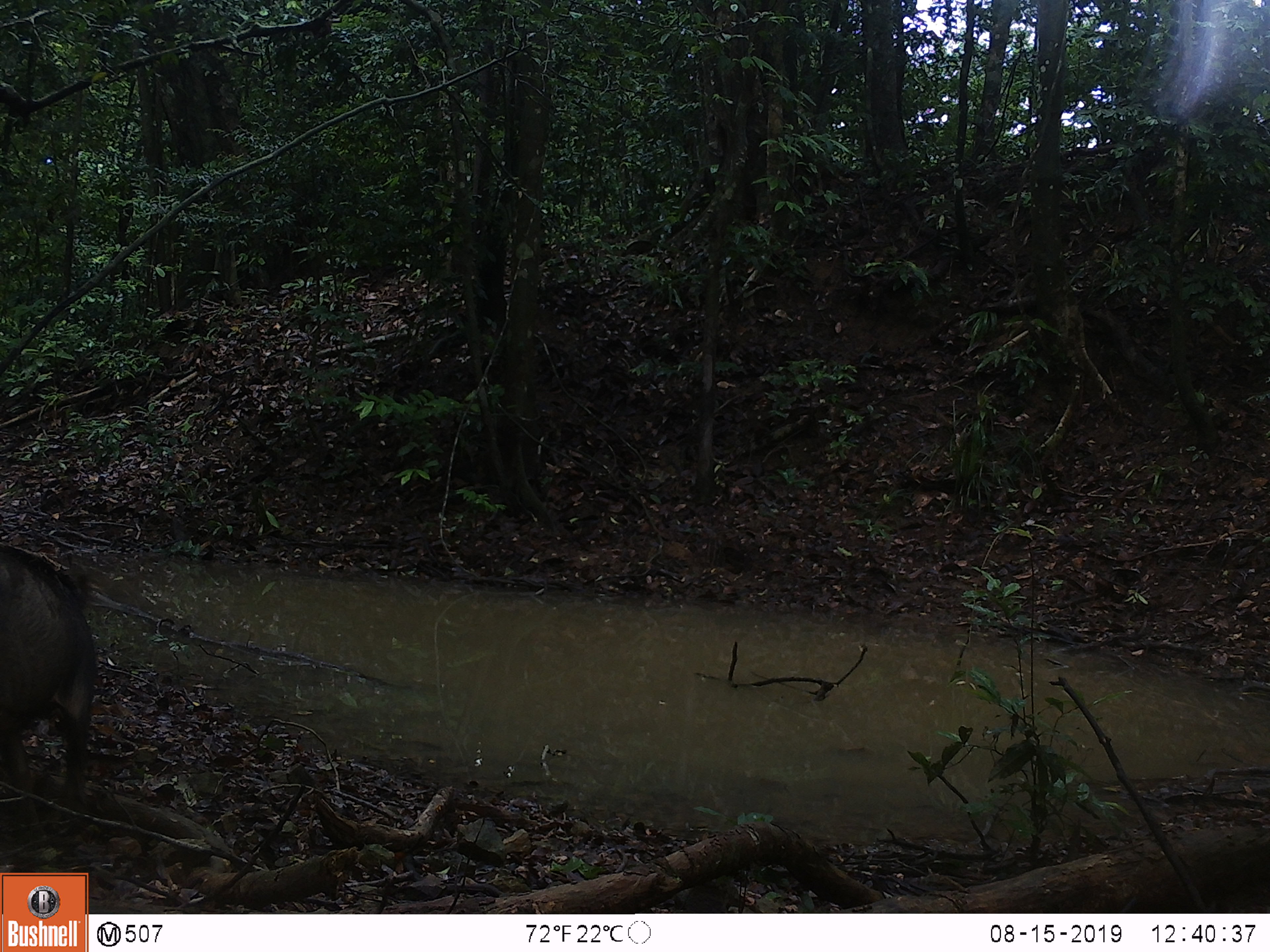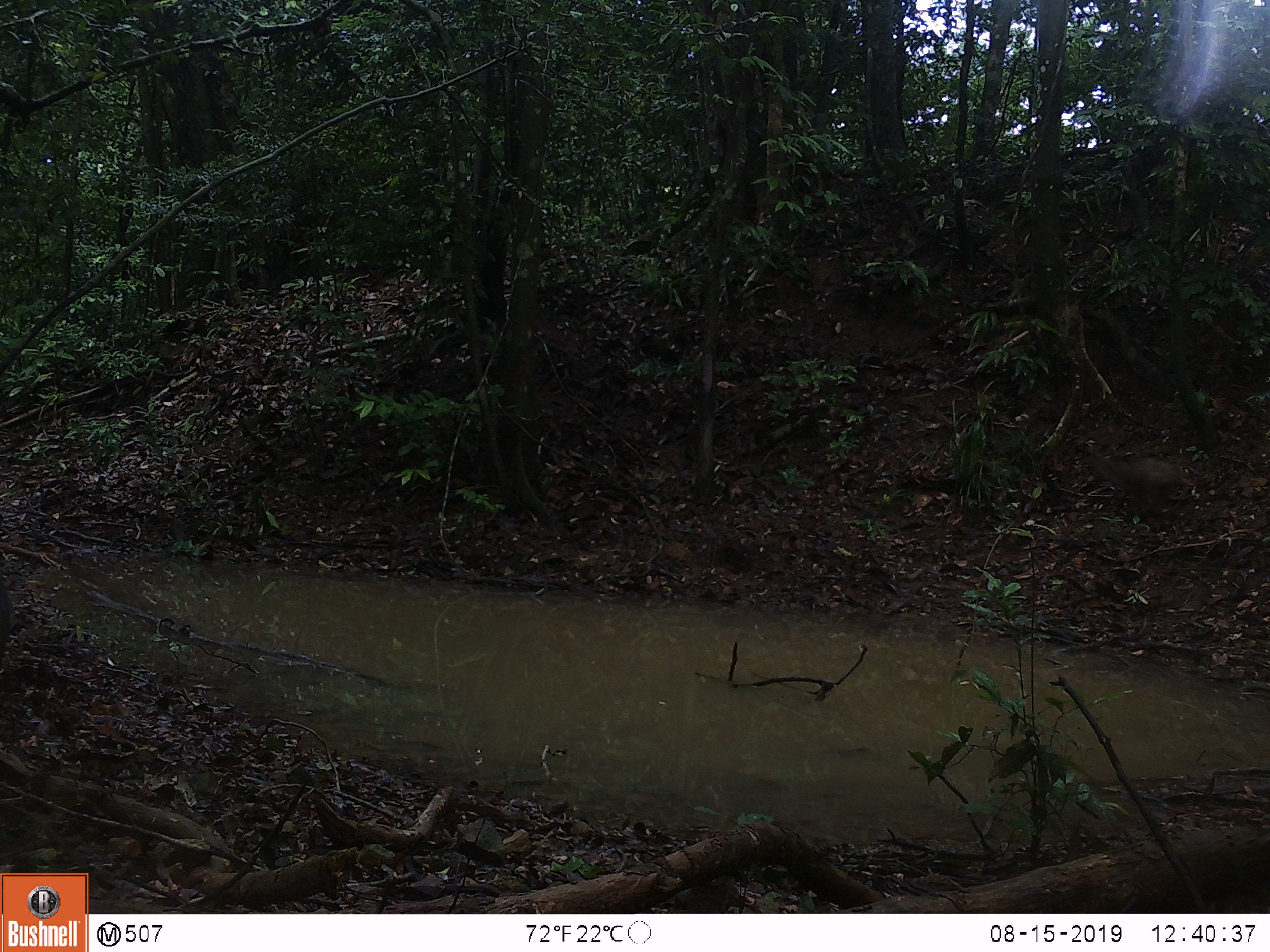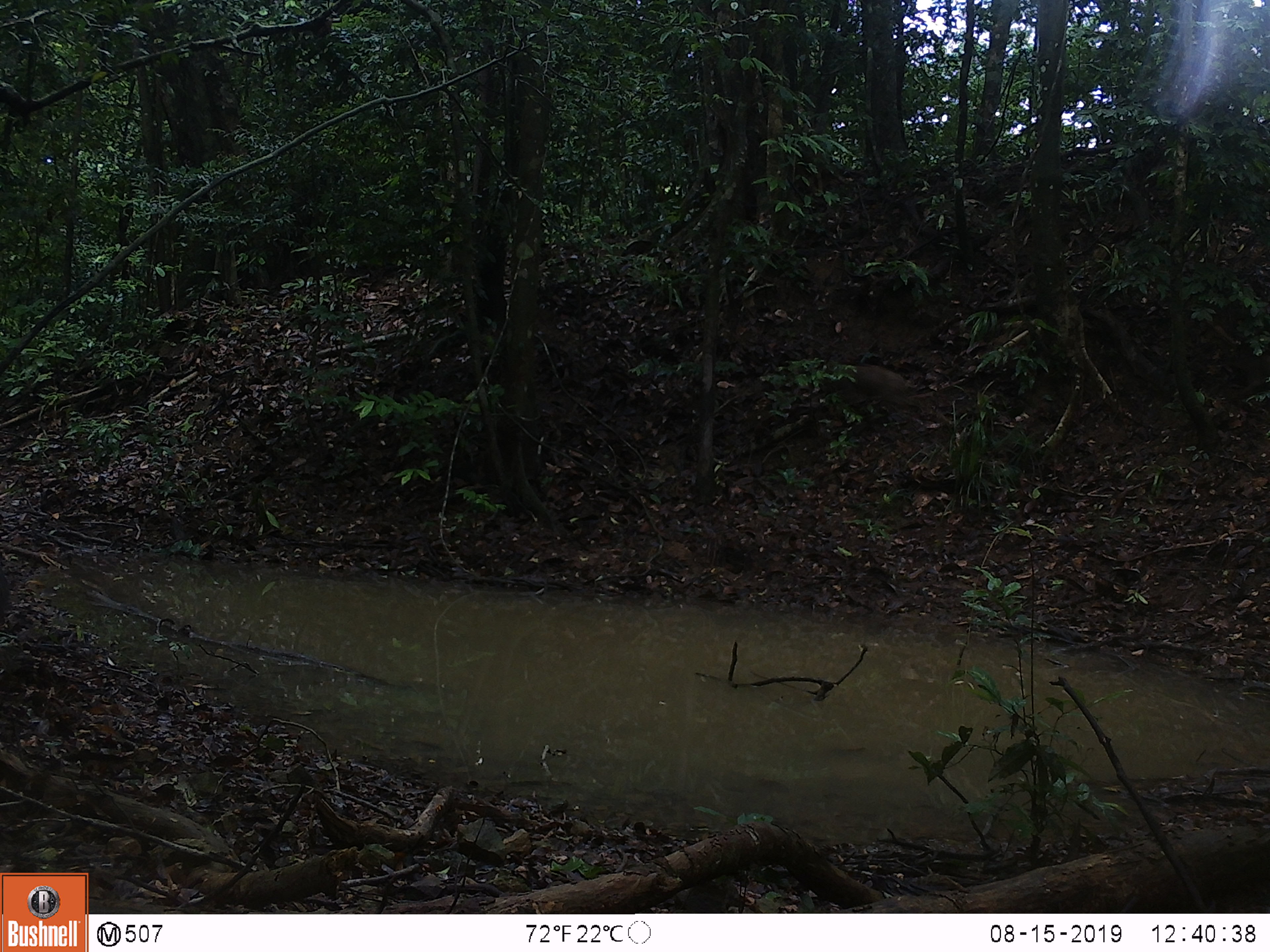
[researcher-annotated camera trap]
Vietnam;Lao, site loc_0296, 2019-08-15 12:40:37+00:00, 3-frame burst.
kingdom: Animalia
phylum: Chordata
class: Mammalia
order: Artiodactyla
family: Suidae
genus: Sus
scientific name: Sus scrofa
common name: eurasian wild pig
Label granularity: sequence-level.